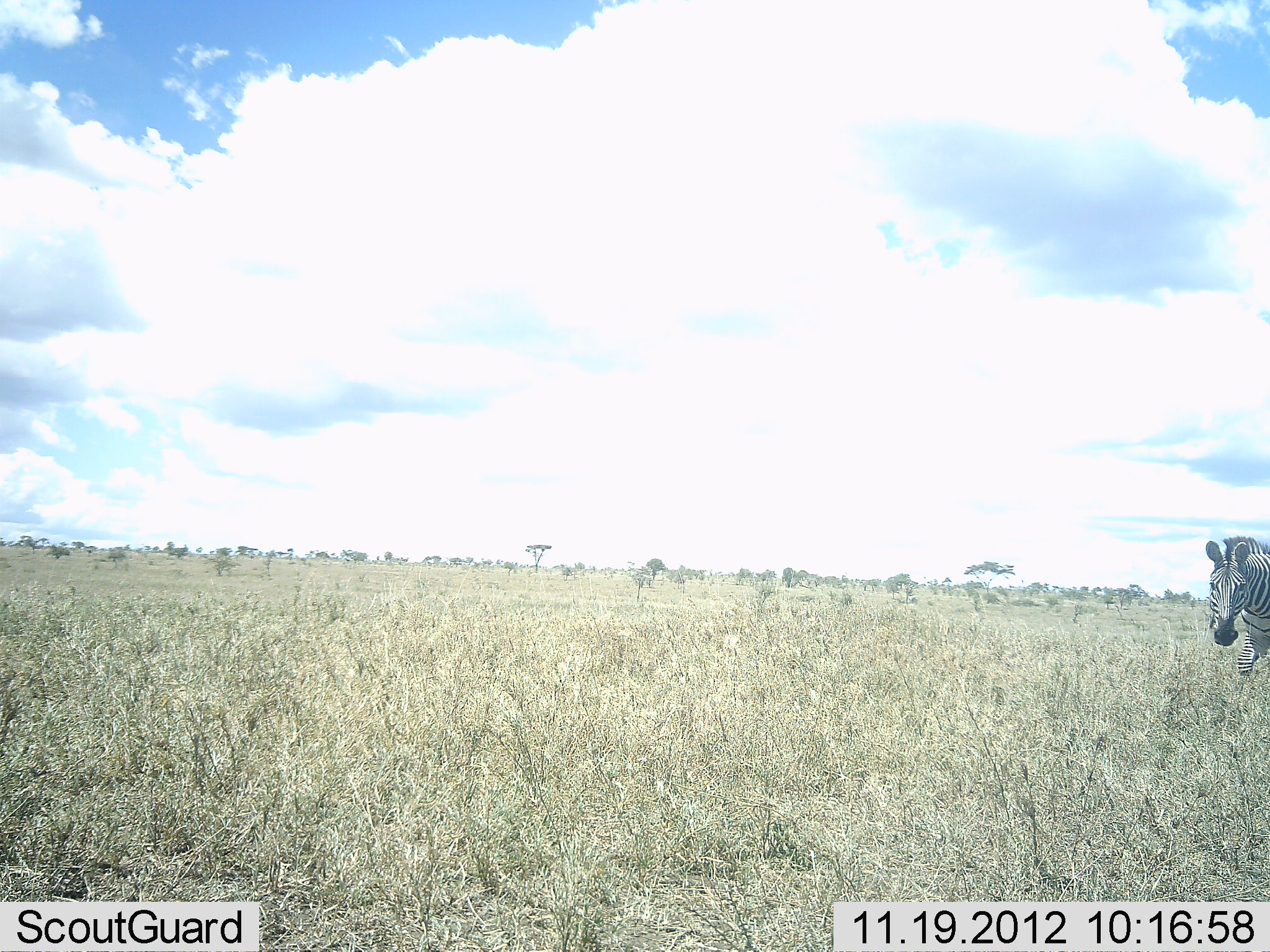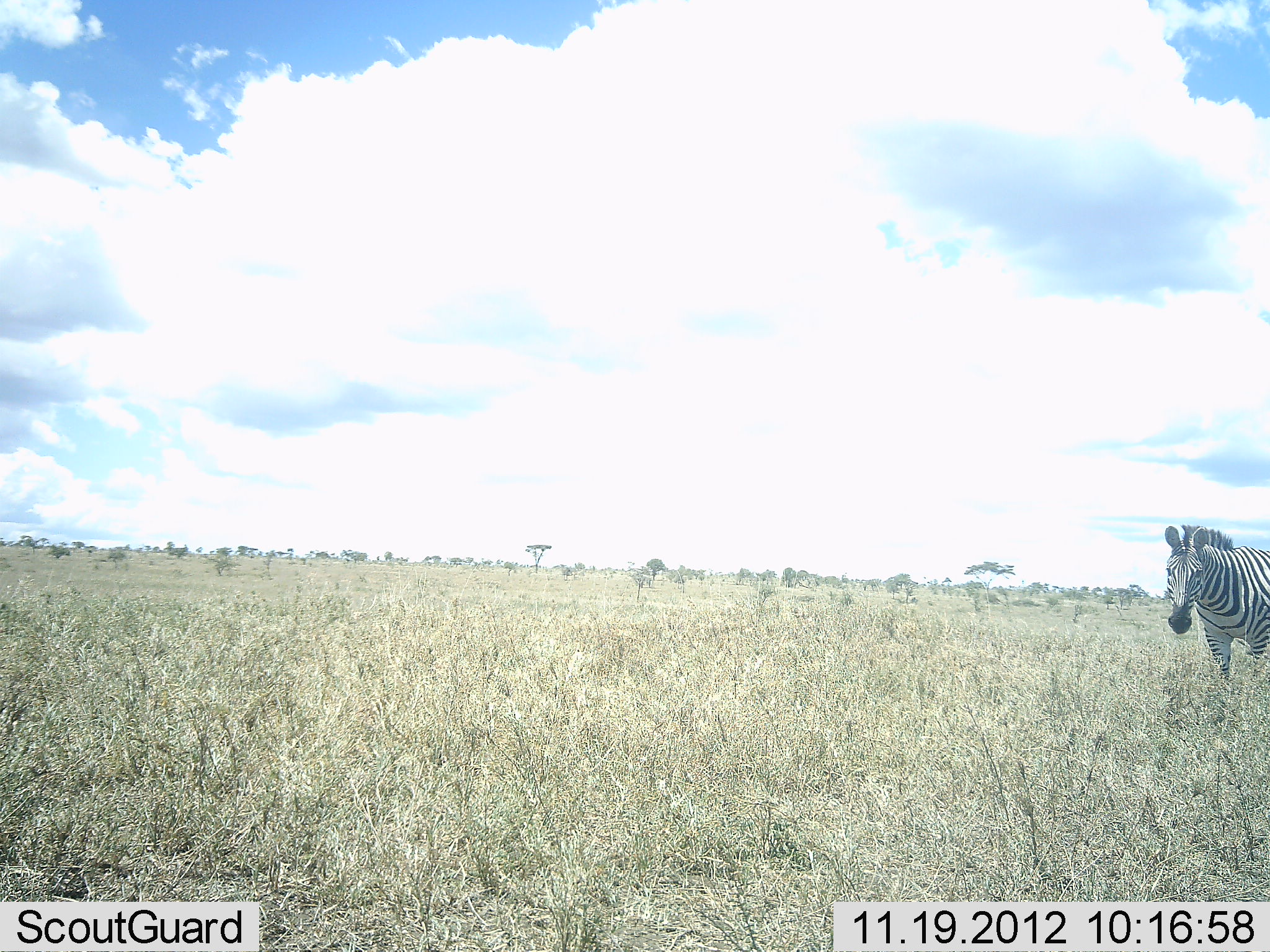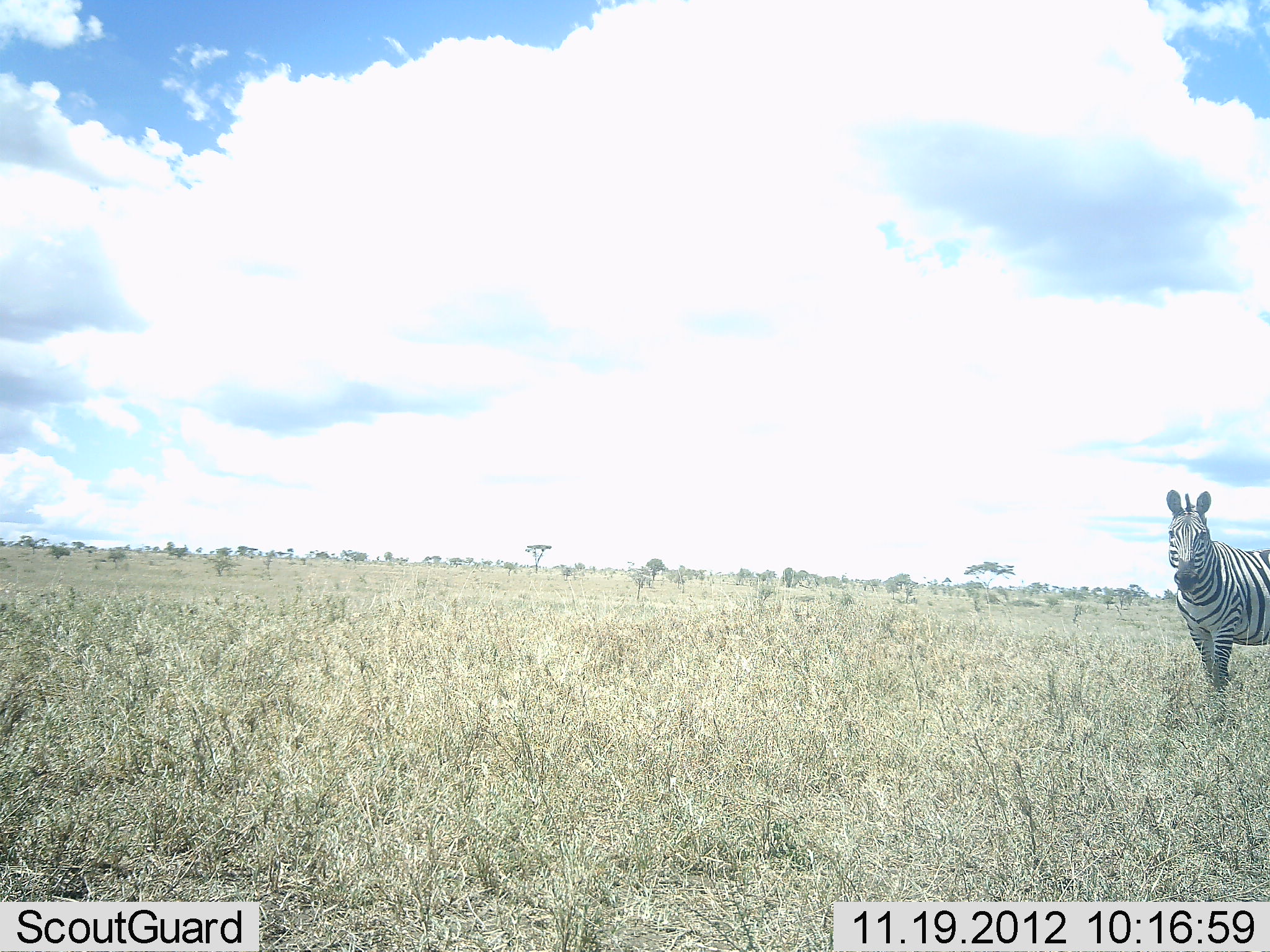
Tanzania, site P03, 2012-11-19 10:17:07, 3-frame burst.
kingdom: Animalia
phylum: Chordata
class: Mammalia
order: Perissodactyla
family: Equidae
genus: Equus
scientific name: Equus quagga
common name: plains zebra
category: zebra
Zebra (plains zebra) (Equus quagga), count 1. Behavior (volunteer vote fractions): standing 50%, resting 0%, moving 70%, interacting 0%. Young present (vote fraction): 0%. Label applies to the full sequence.